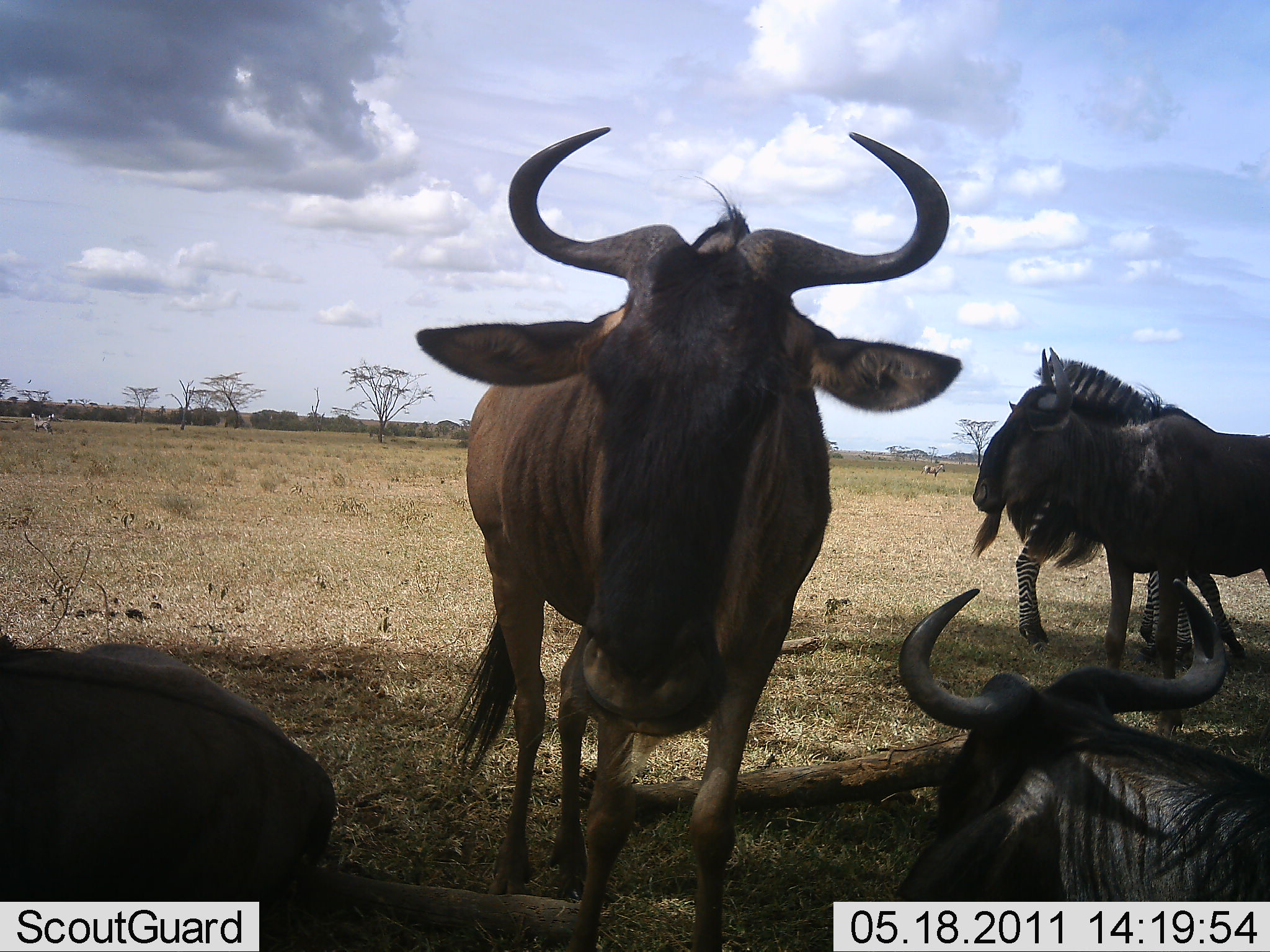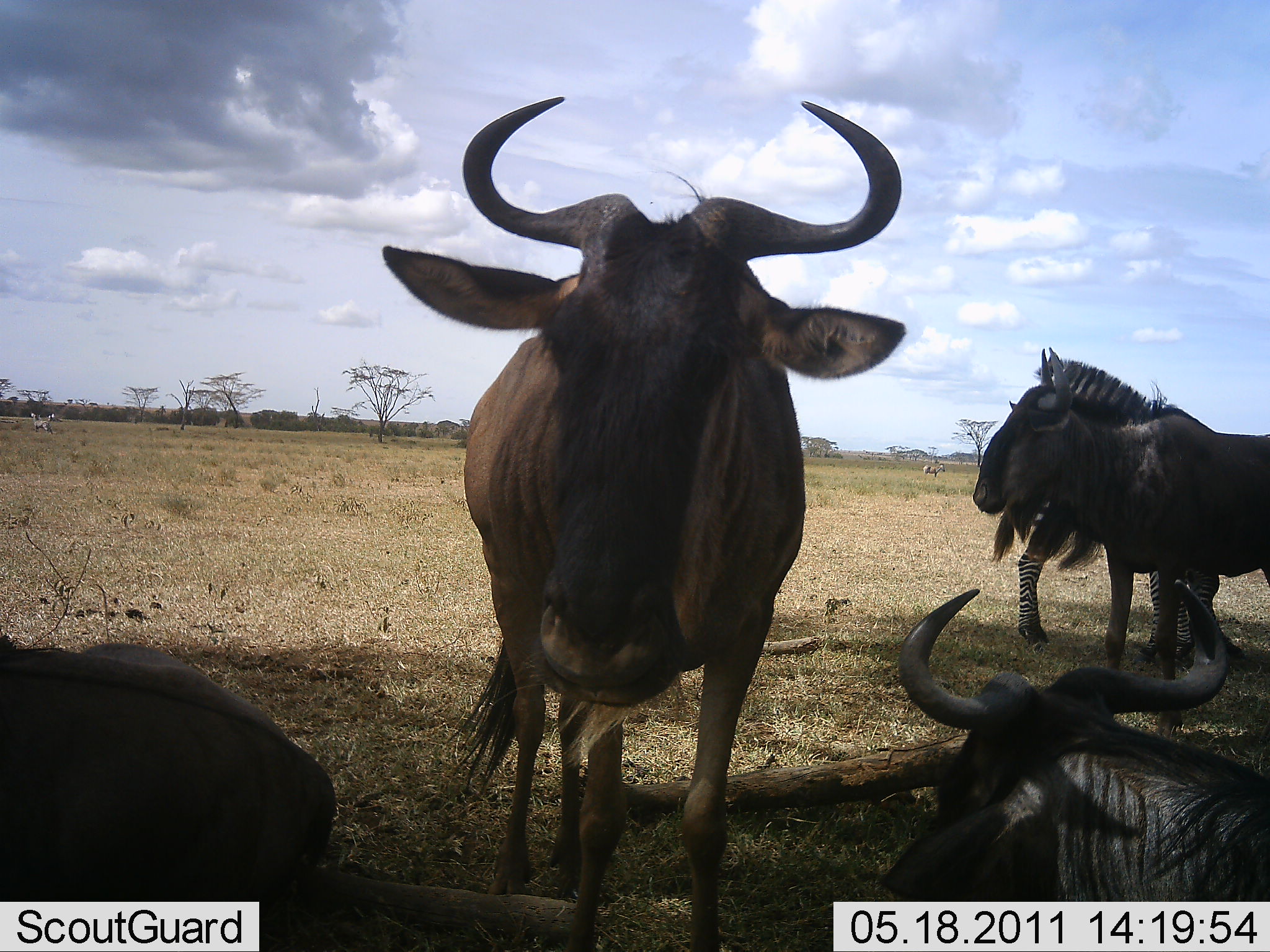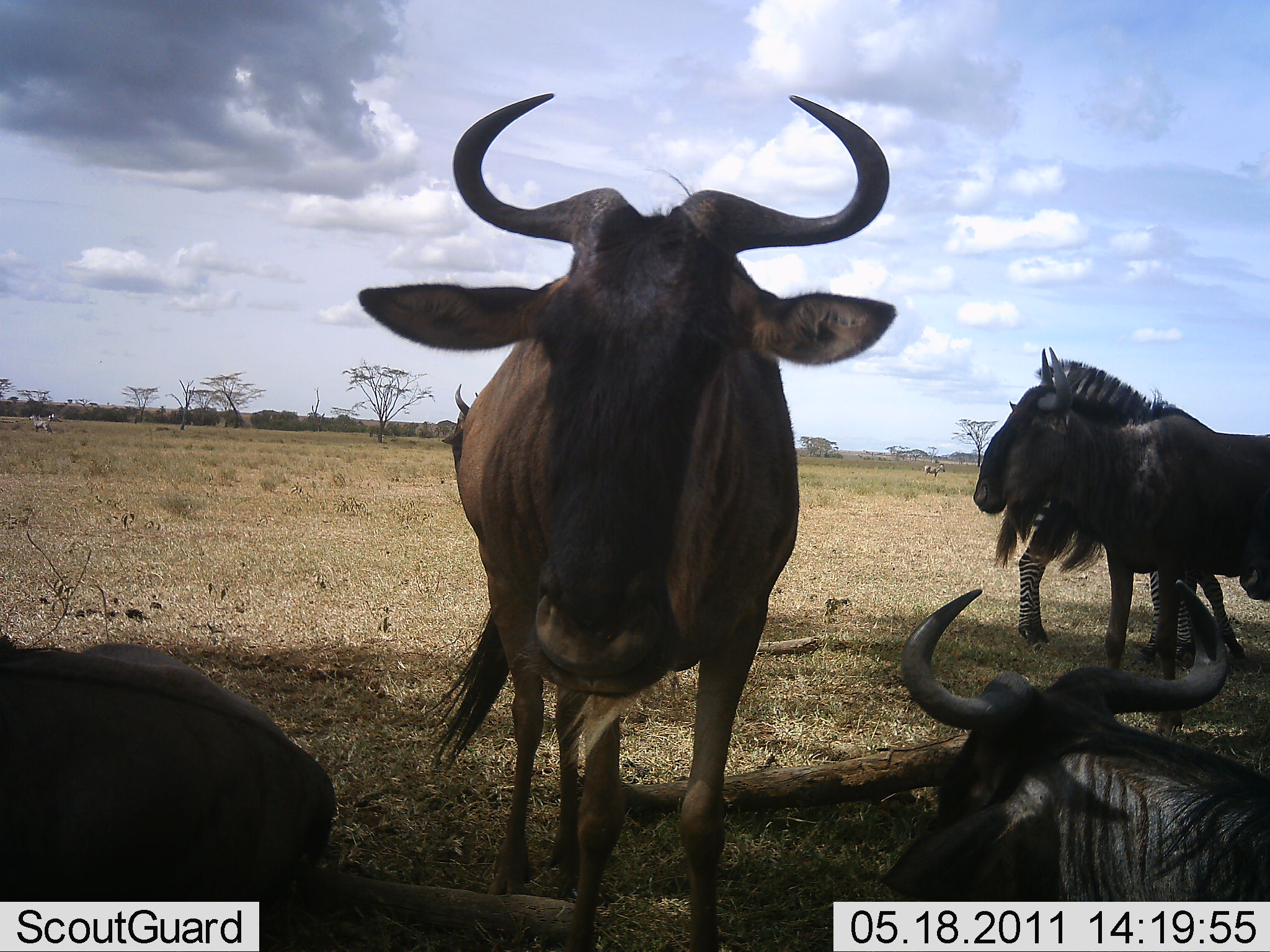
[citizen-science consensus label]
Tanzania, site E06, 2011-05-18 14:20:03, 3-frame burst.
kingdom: Animalia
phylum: Chordata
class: Mammalia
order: Artiodactyla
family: Bovidae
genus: Connochaetes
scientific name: Connochaetes taurinus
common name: blue wildebeest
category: wildebeest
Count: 4.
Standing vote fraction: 87%.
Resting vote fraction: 73%.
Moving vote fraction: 7%.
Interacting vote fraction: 0%.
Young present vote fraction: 0%.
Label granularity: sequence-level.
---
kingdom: Animalia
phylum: Chordata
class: Mammalia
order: Perissodactyla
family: Equidae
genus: Equus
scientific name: Equus quagga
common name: plains zebra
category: zebra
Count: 1.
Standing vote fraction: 91%.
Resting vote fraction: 9%.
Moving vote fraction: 0%.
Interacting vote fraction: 0%.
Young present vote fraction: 0%.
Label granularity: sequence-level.